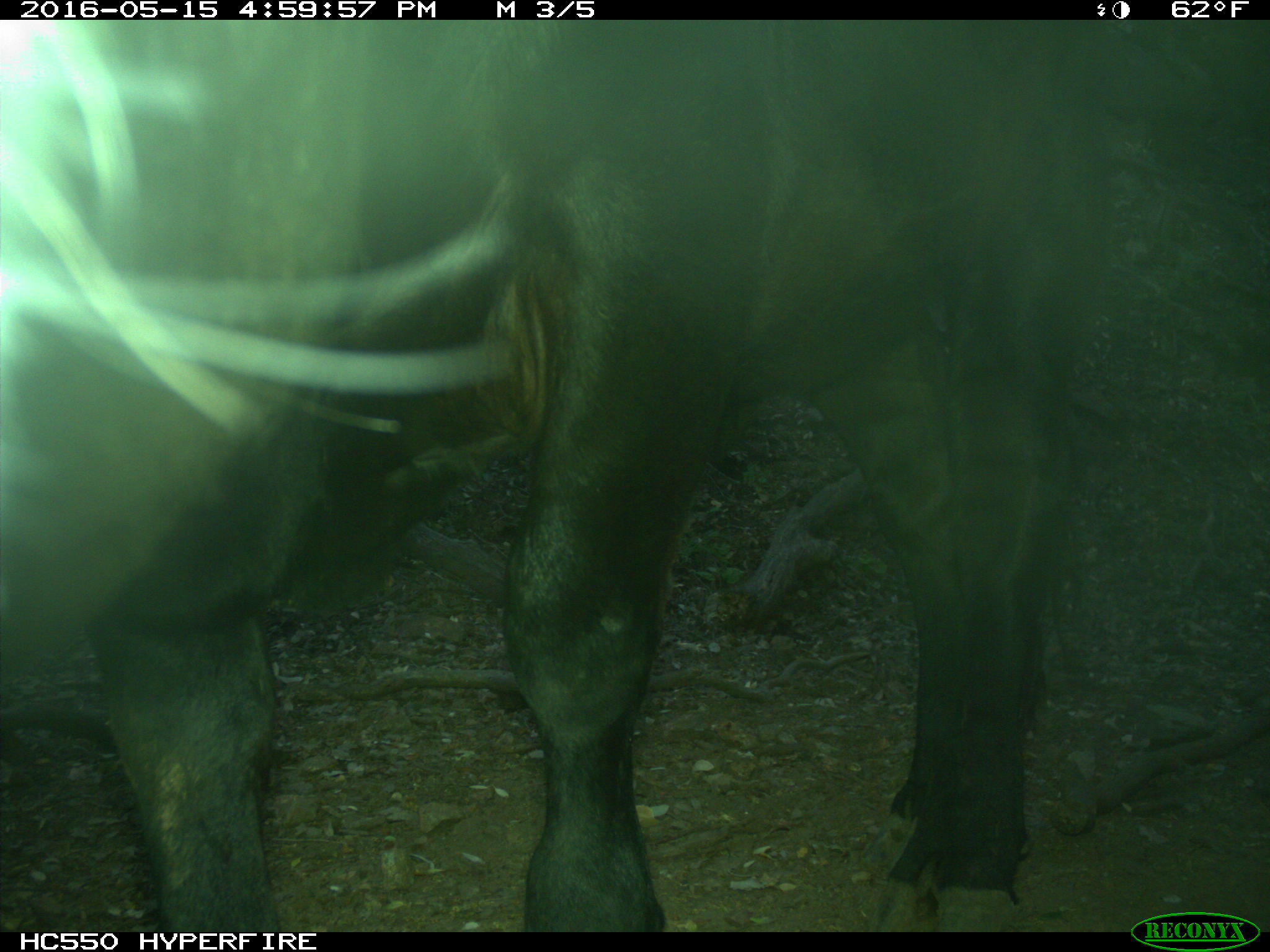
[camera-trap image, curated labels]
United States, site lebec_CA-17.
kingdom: Animalia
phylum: Chordata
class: Mammalia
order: Artiodactyla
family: Bovidae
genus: Bos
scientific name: Bos taurus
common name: domestic cow